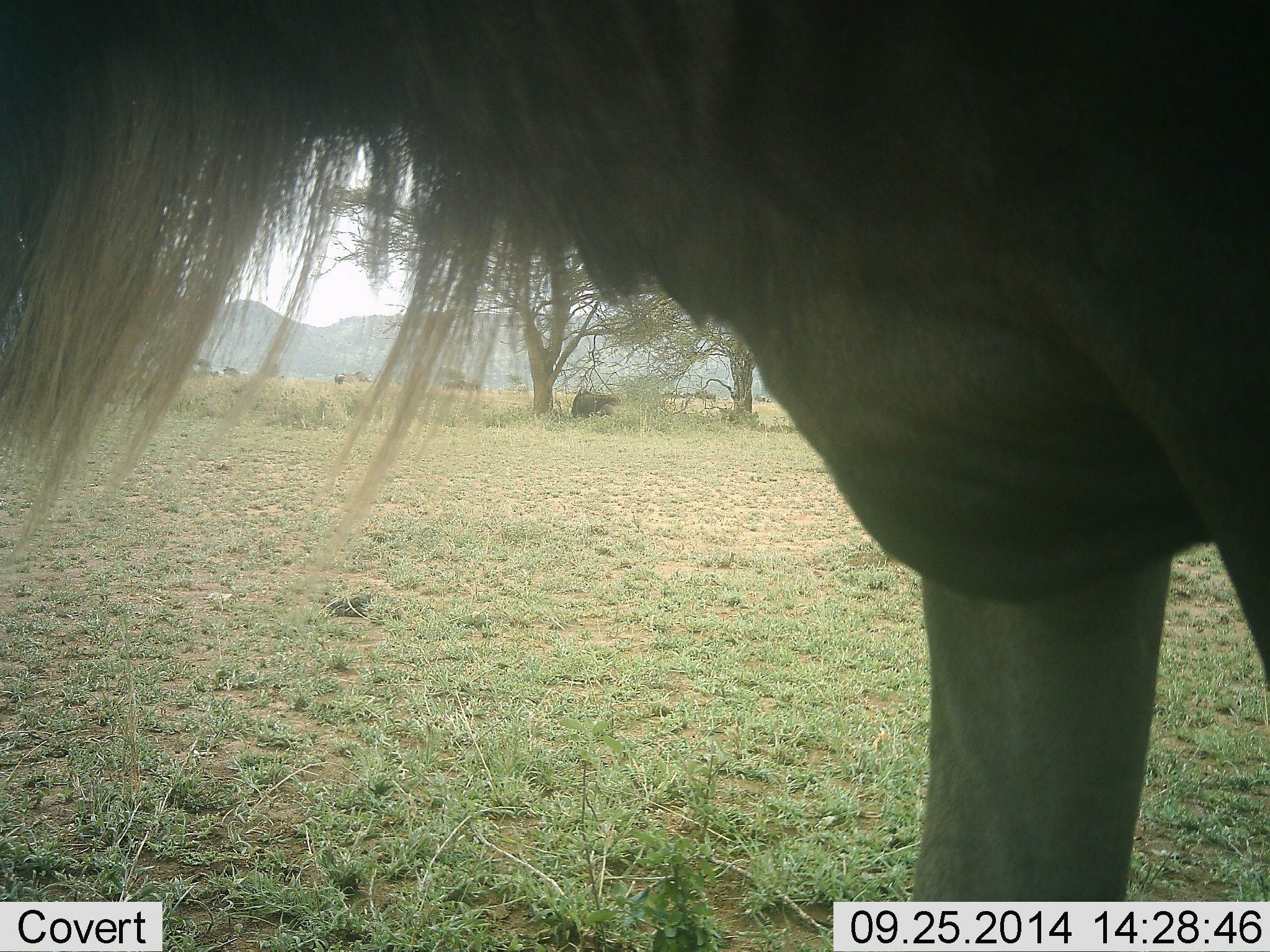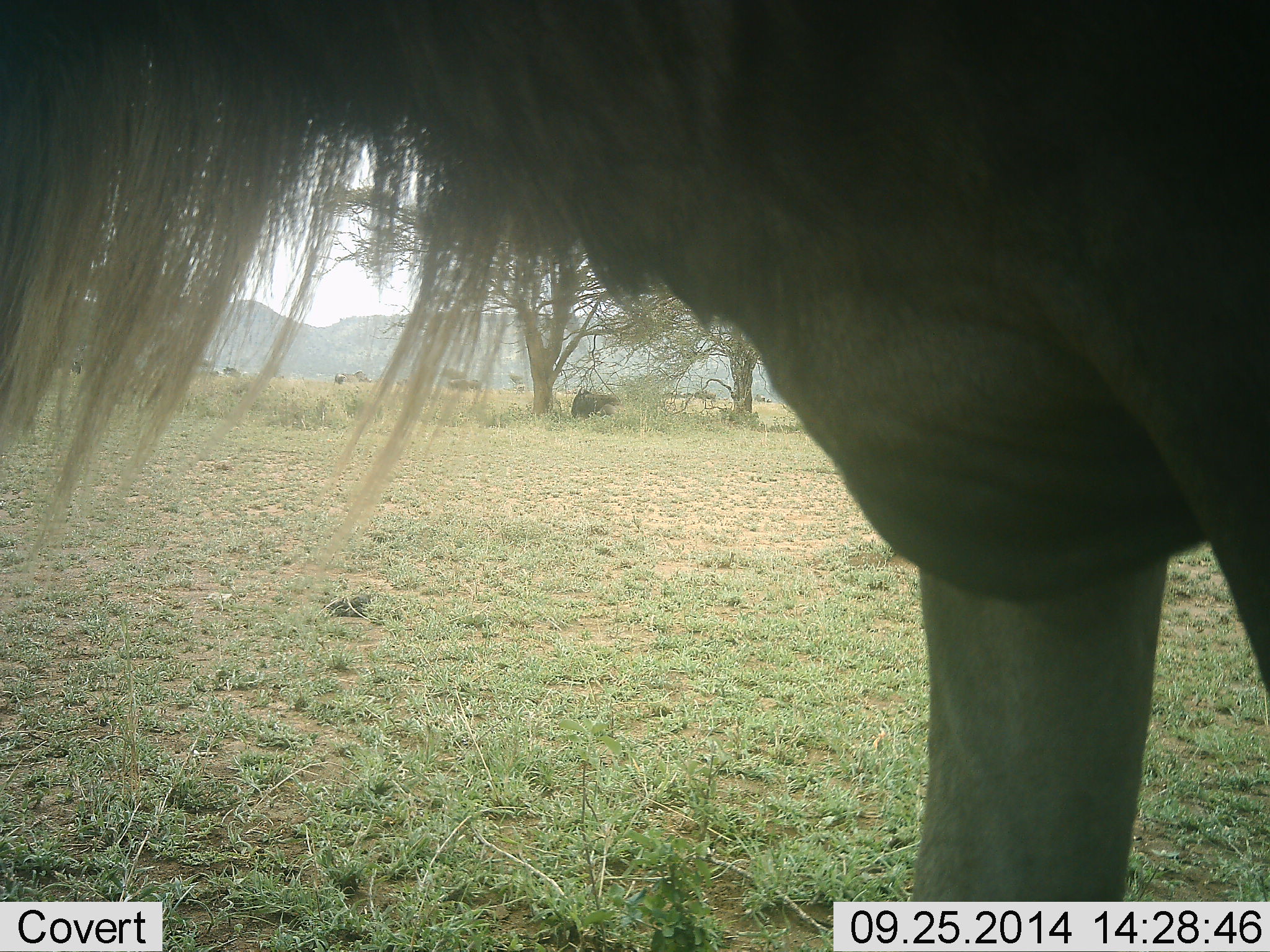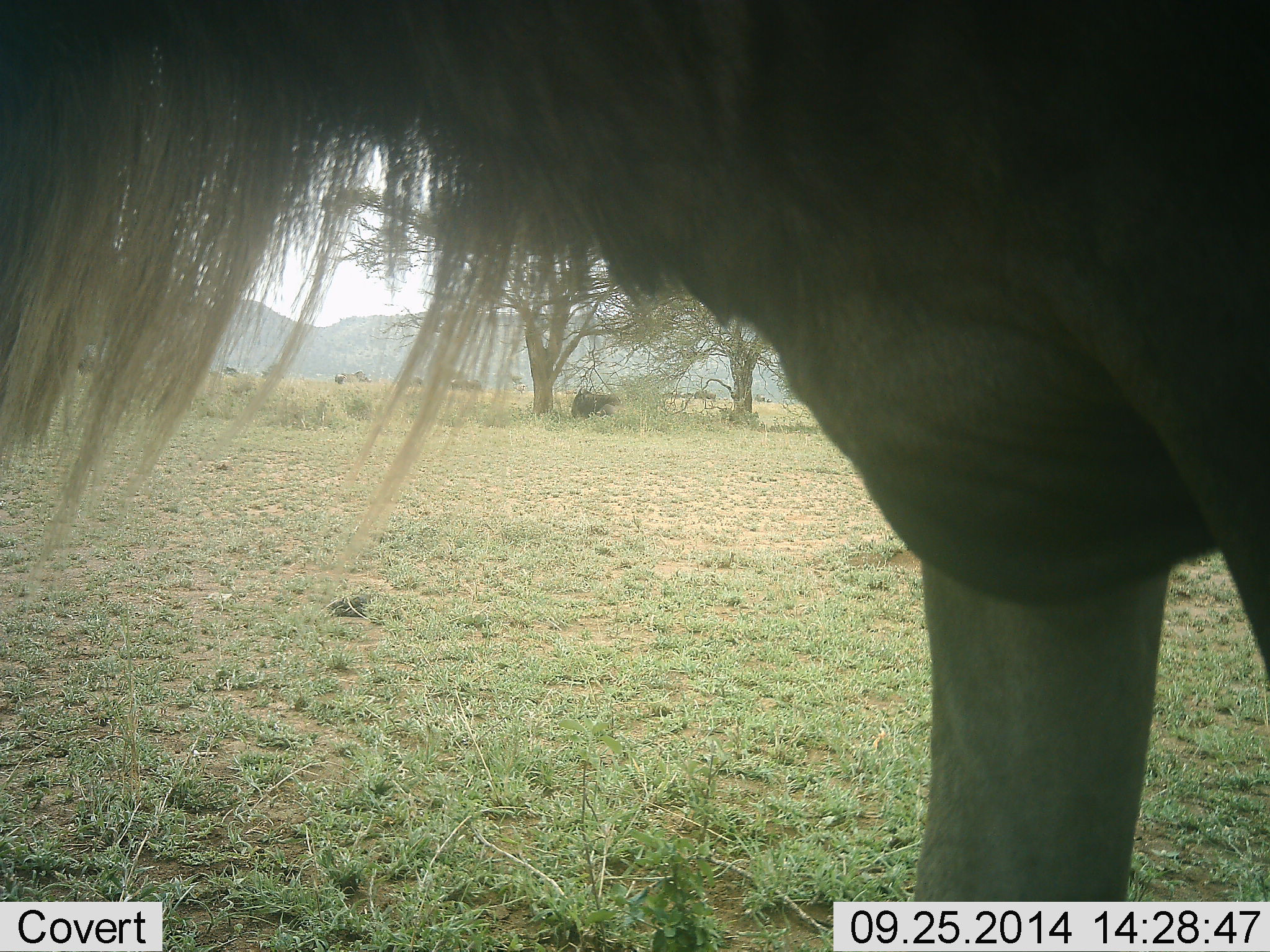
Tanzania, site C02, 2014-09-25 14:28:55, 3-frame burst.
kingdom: Animalia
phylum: Chordata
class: Mammalia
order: Artiodactyla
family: Bovidae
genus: Connochaetes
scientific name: Connochaetes taurinus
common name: blue wildebeest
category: wildebeest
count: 1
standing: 100%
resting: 10%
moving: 0%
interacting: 0%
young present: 0%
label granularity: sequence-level